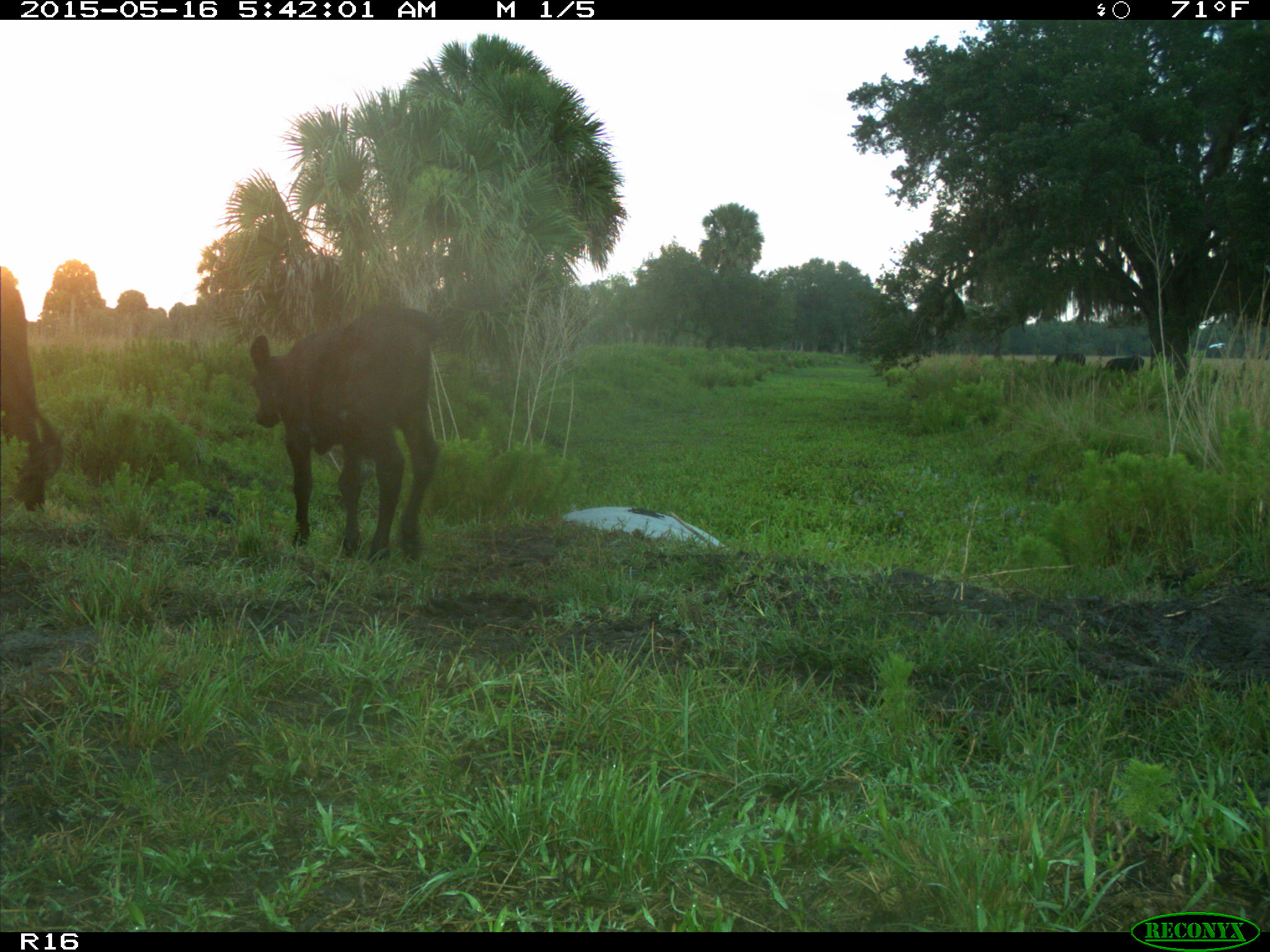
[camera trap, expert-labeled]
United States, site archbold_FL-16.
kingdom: Animalia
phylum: Chordata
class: Mammalia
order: Artiodactyla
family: Bovidae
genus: Bos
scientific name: Bos taurus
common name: domestic cow